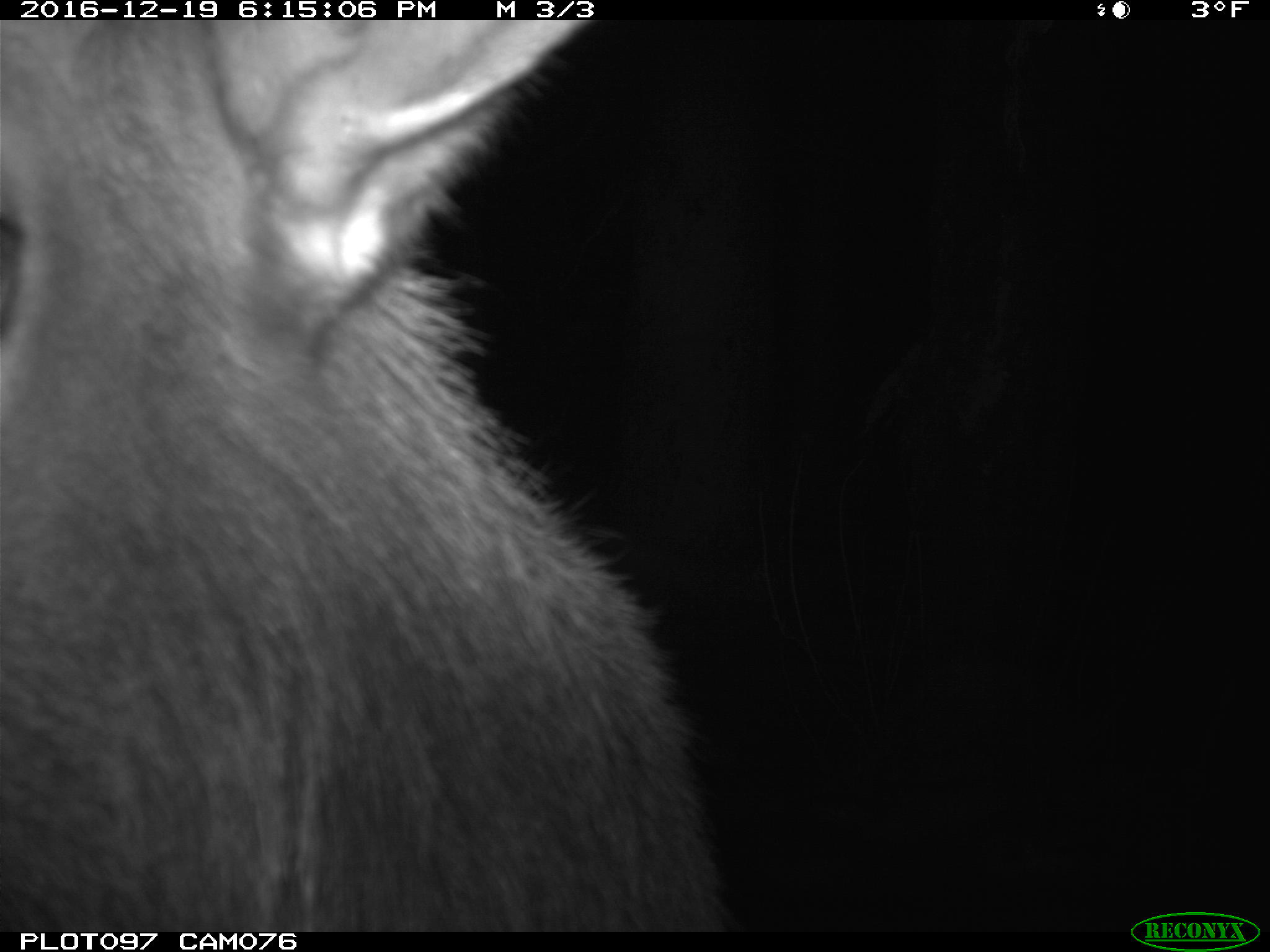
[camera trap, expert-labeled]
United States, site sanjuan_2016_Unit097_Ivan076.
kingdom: Animalia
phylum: Chordata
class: Mammalia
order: Artiodactyla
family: Cervidae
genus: Cervus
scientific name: Cervus elaphus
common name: red deer